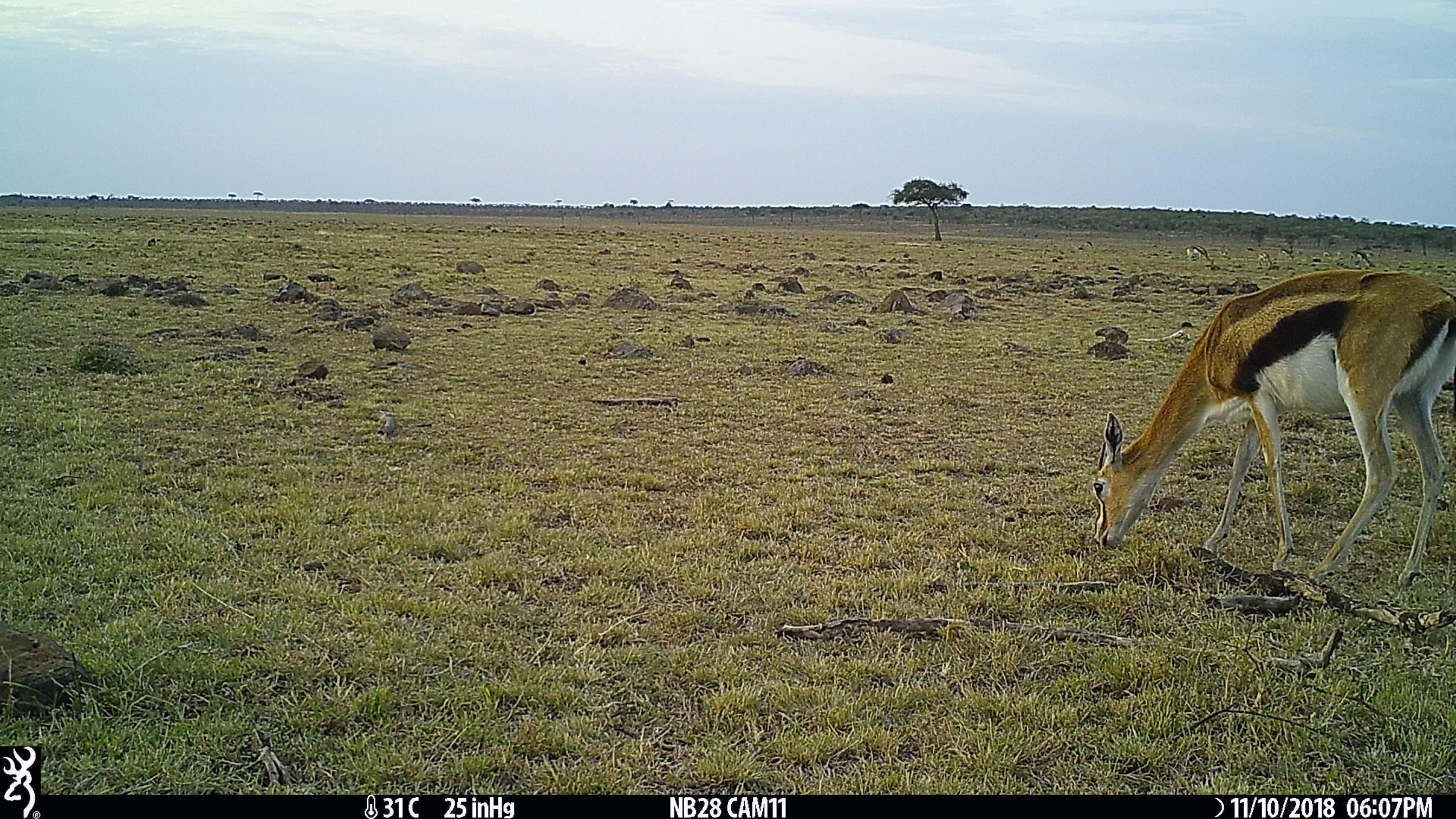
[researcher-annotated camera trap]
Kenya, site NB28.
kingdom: Animalia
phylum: Chordata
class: Mammalia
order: Artiodactyla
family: Bovidae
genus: Eudorcas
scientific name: Eudorcas thomsonii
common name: thomon's gazelle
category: gazelle thomsons